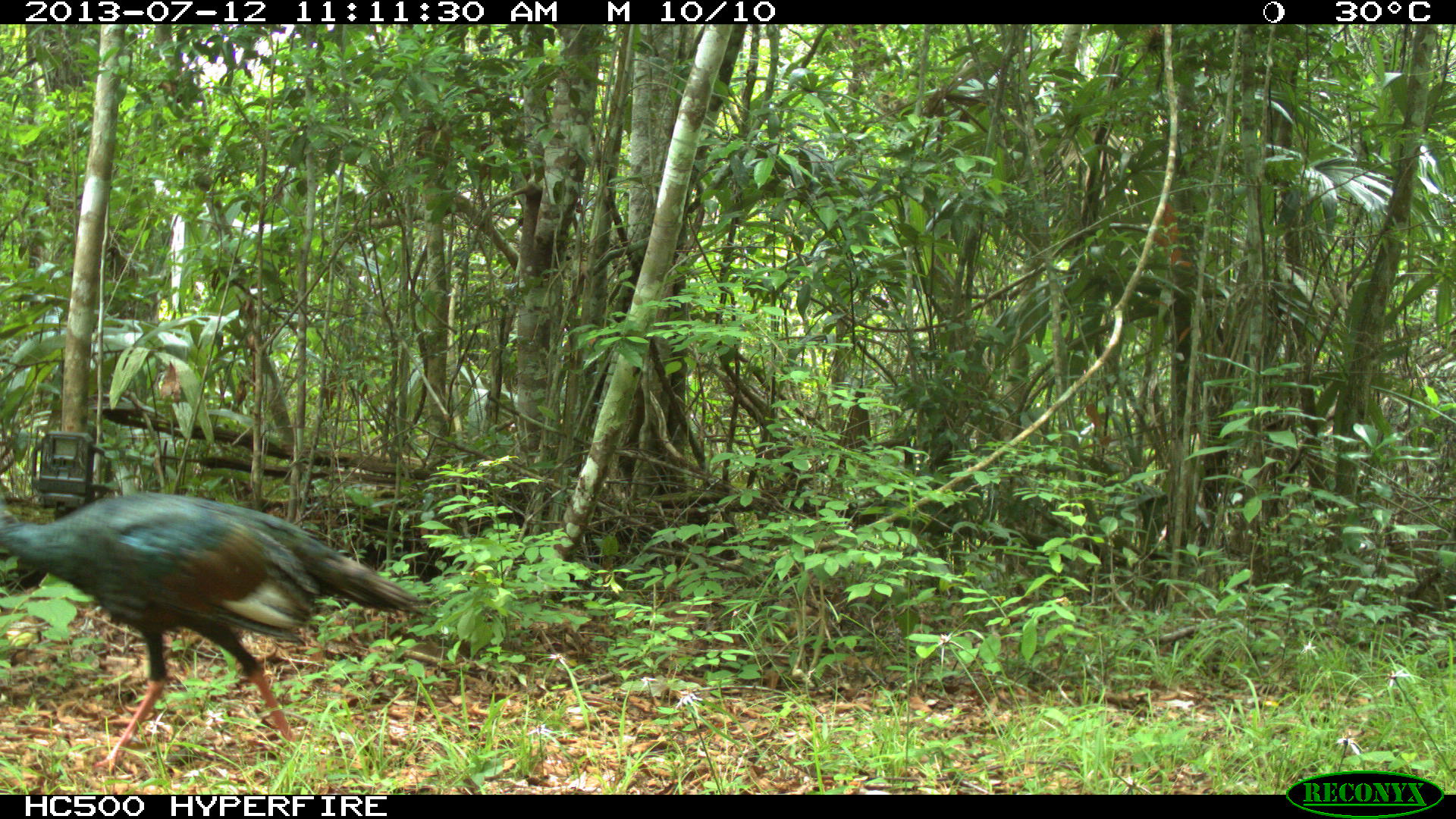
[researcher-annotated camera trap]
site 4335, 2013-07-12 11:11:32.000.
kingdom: Animalia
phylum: Chordata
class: Aves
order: Galliformes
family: Phasianidae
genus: Meleagris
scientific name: Meleagris ocellata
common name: ocellated turkey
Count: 2.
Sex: female.